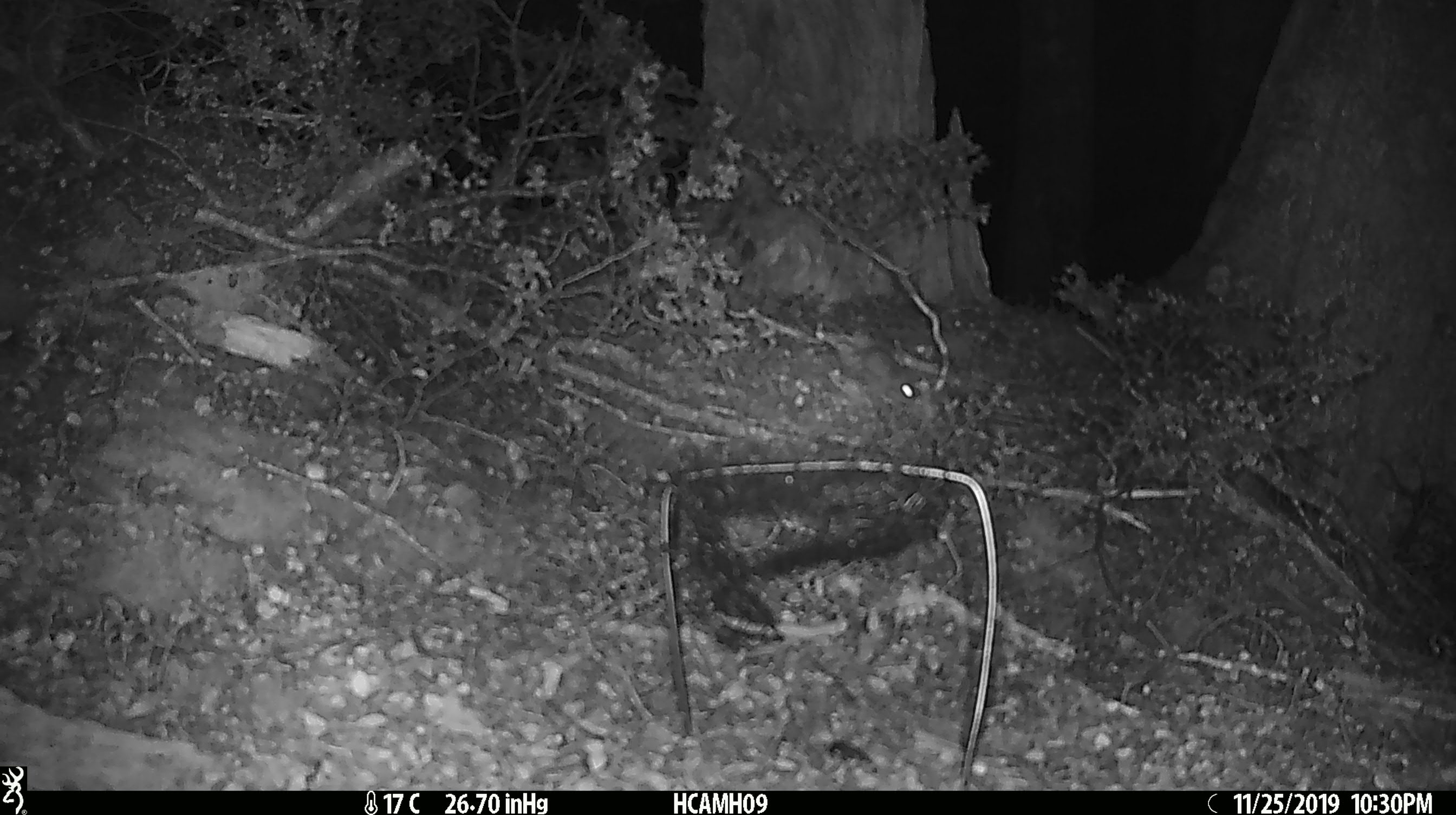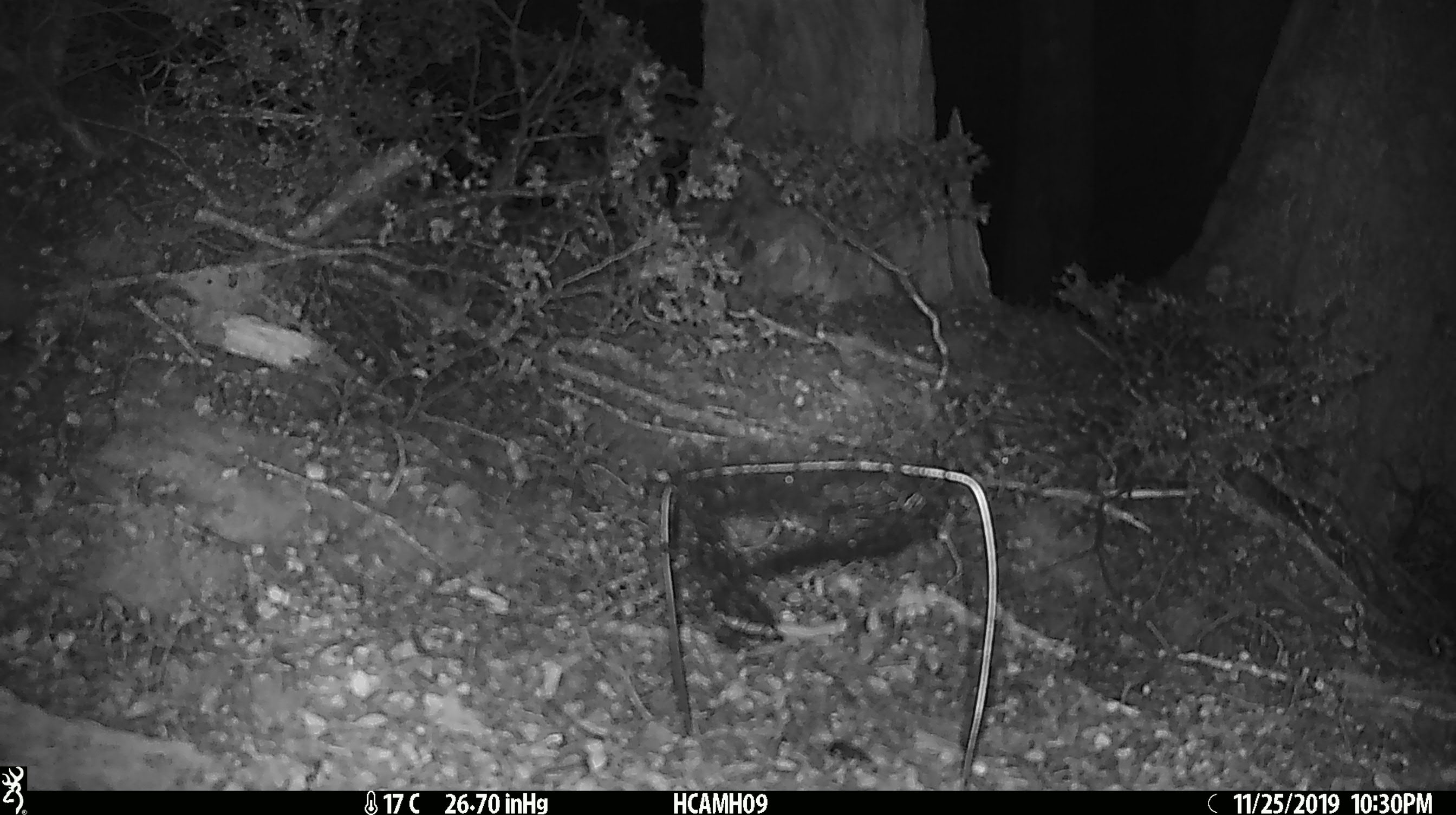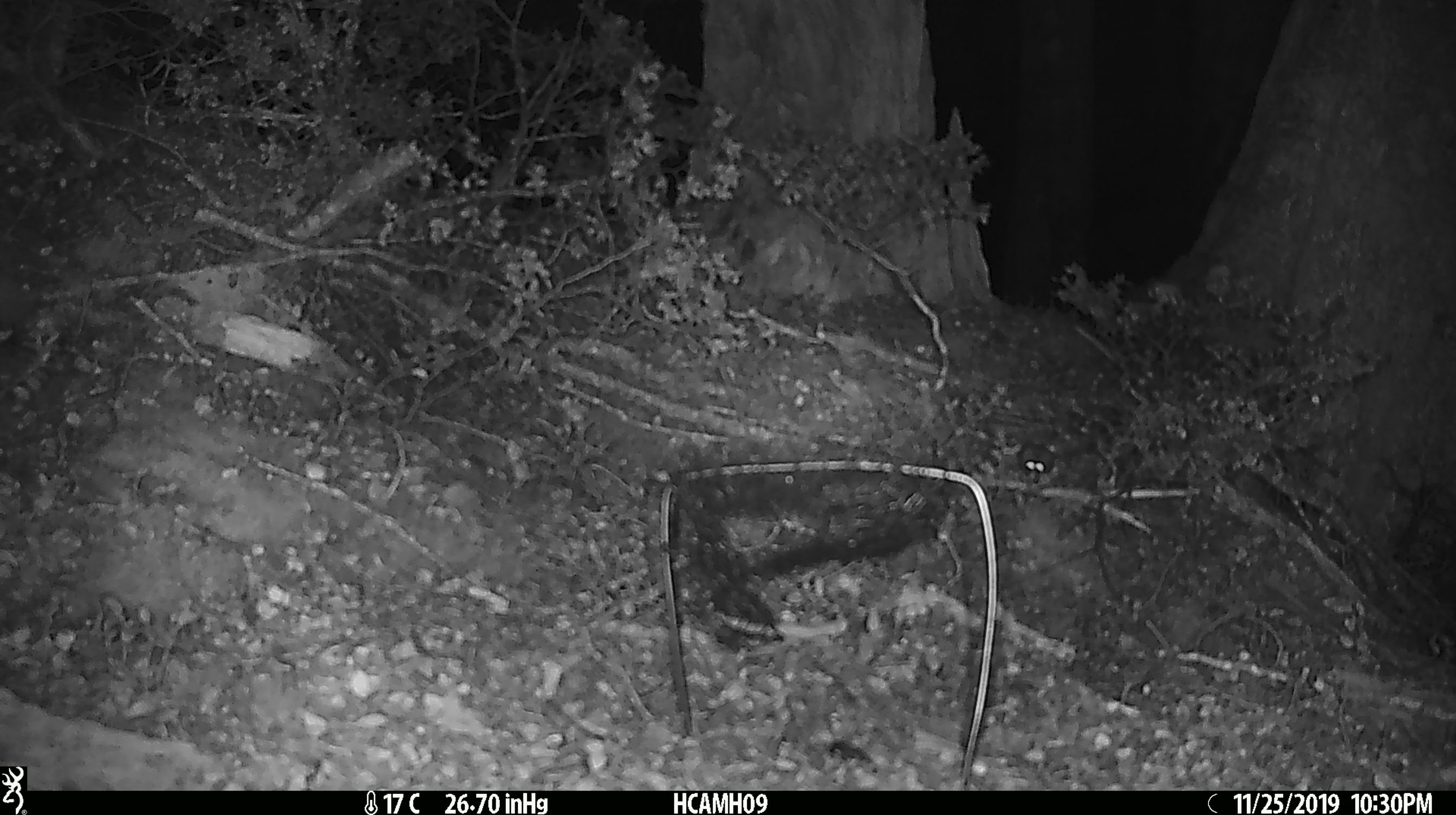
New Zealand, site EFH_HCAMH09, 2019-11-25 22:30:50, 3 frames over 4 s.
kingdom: Animalia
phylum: Chordata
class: Mammalia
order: Rodentia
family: Muridae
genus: Mus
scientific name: Mus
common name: mouse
Mouse (Mus).